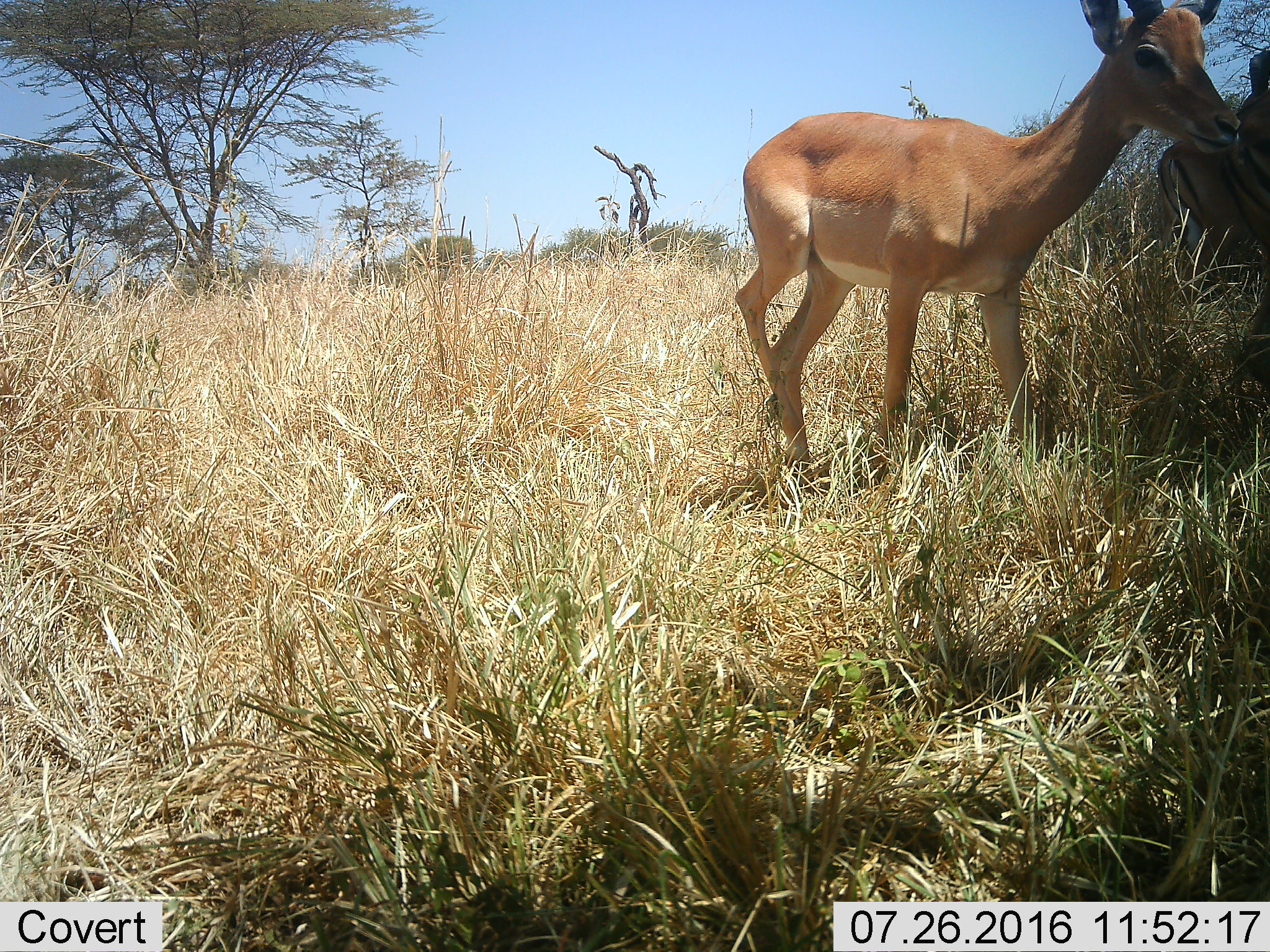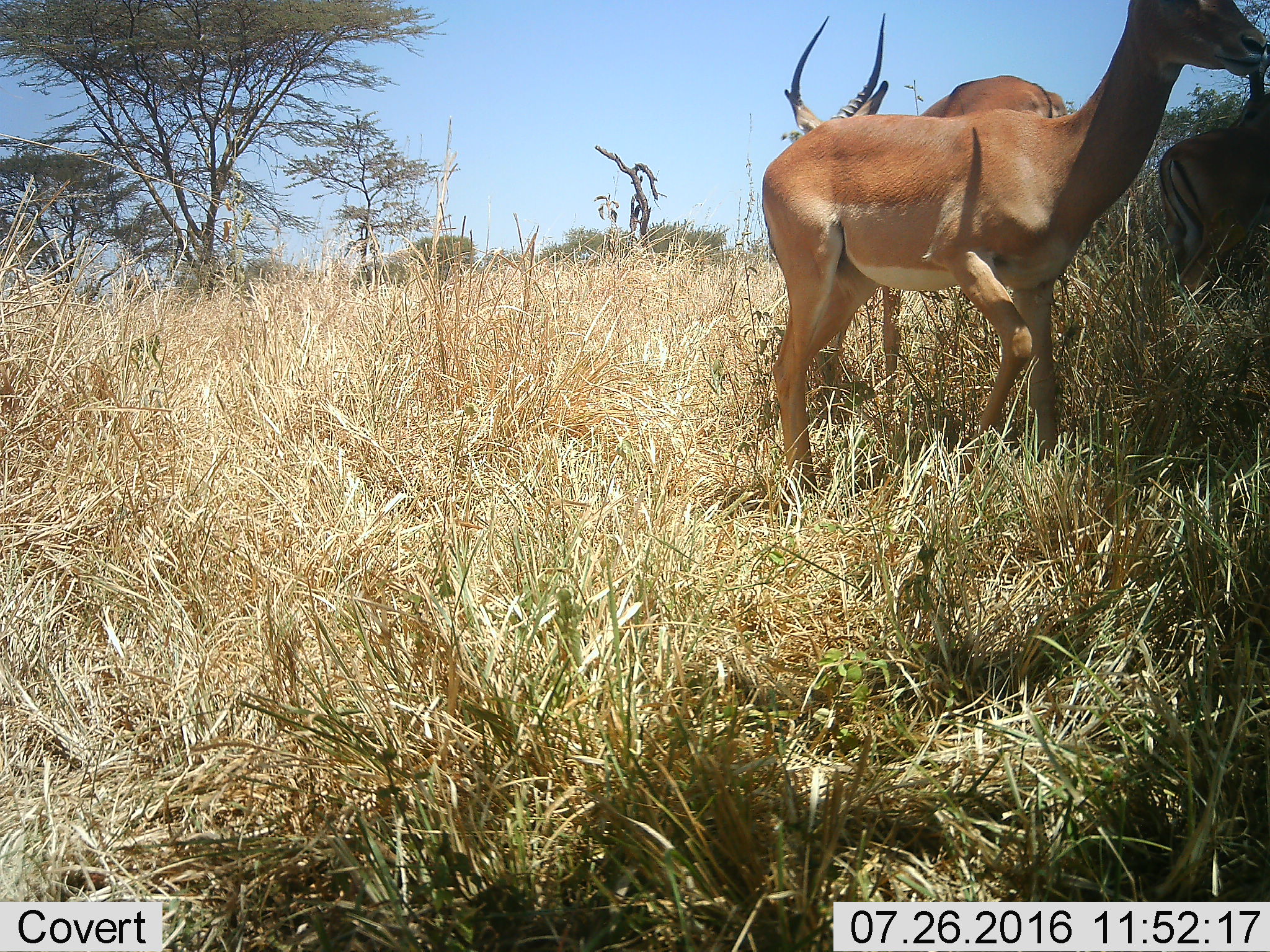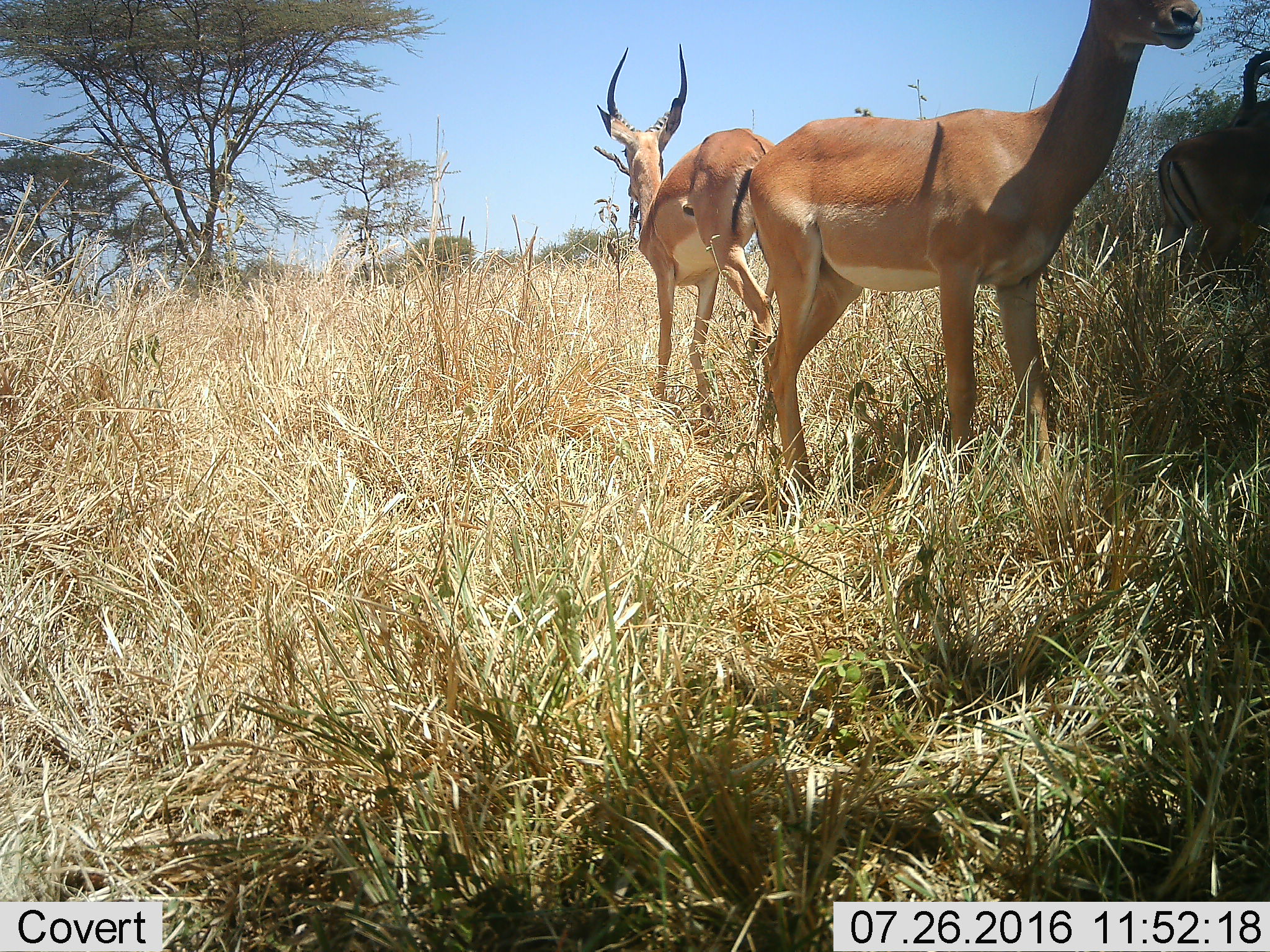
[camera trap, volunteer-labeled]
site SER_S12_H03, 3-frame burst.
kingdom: Animalia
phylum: Chordata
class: Mammalia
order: Artiodactyla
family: Bovidae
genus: Aepyceros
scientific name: Aepyceros melampus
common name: impala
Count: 3.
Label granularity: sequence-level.